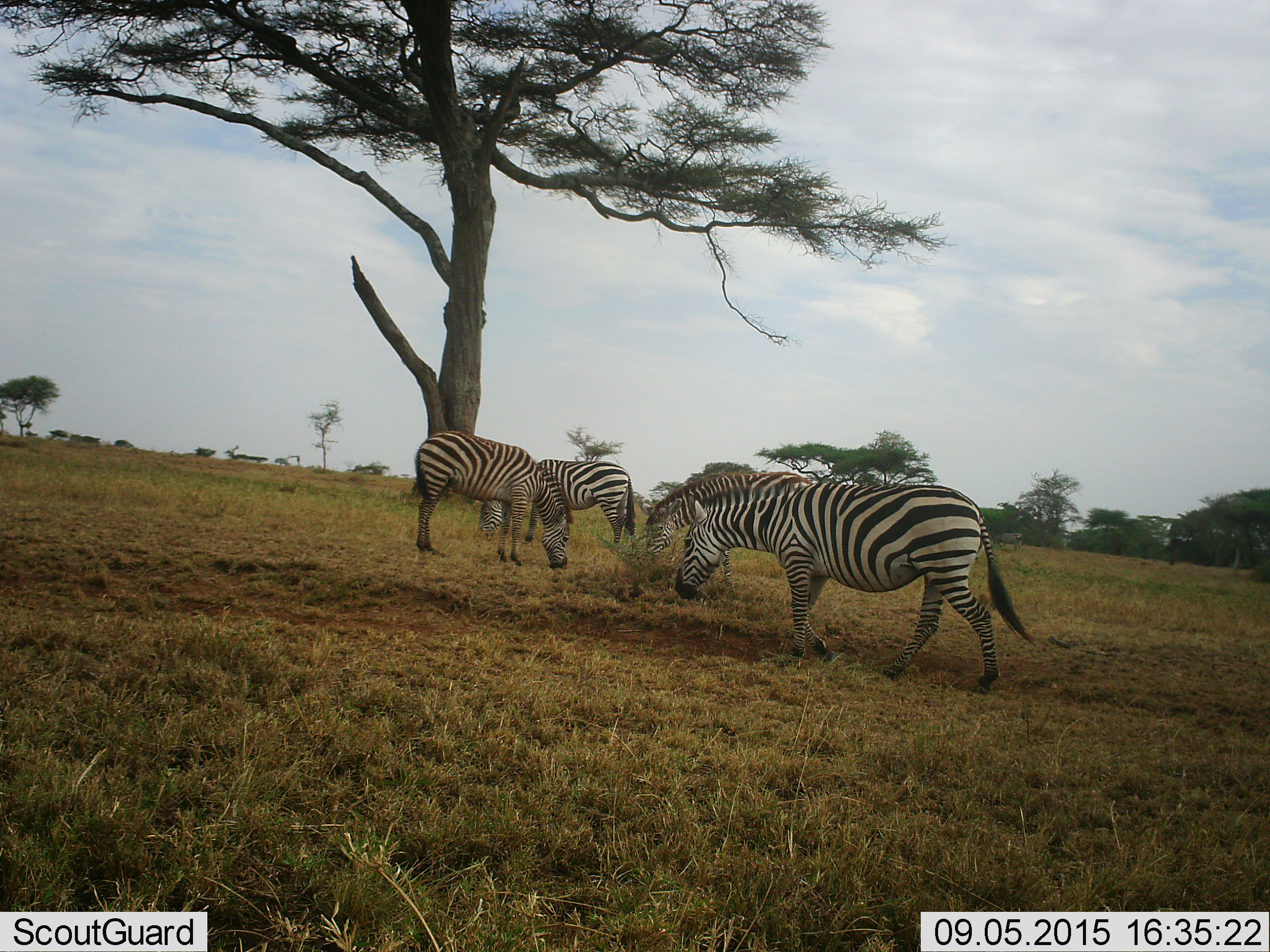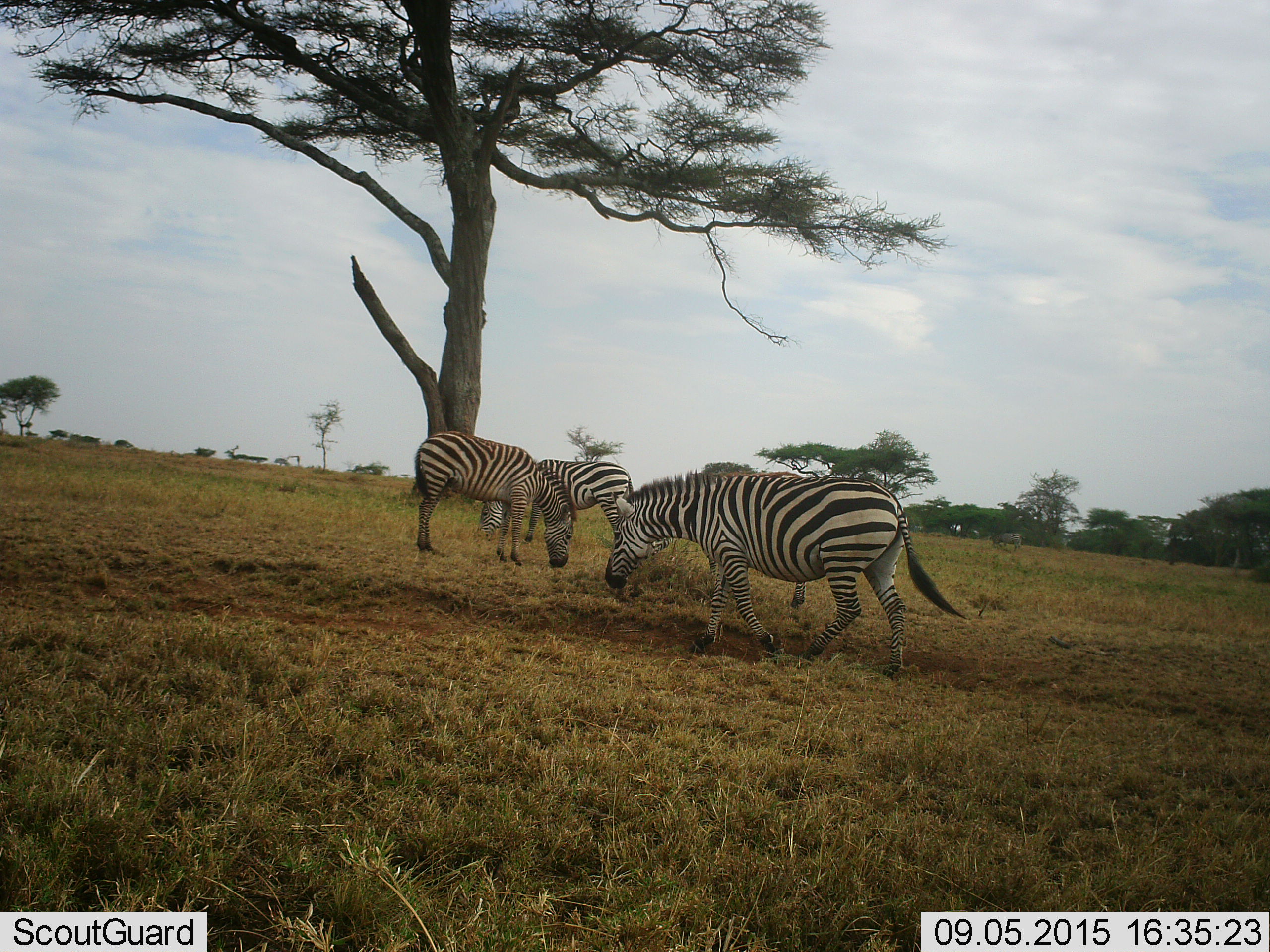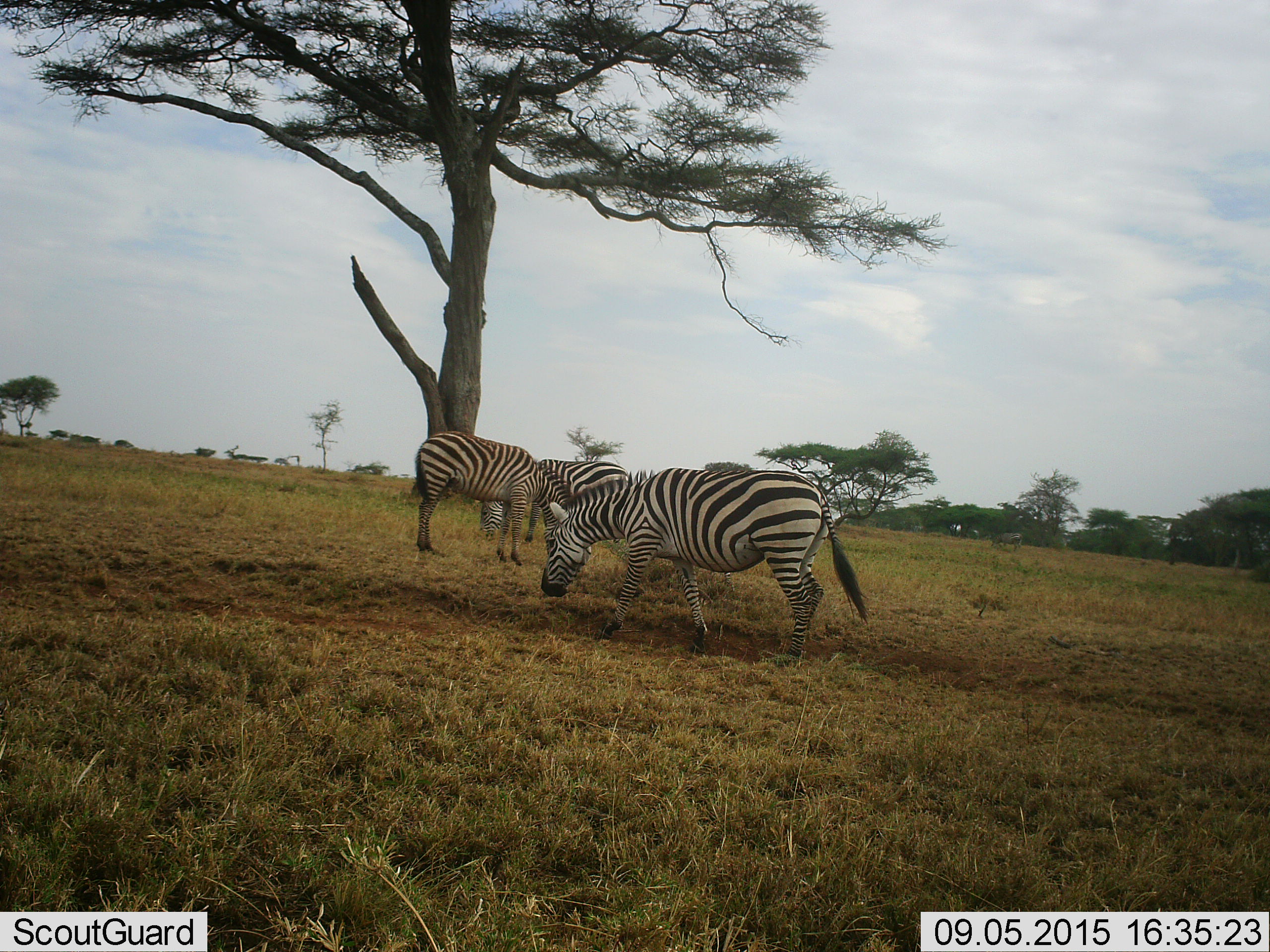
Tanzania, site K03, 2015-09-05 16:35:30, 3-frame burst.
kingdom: Animalia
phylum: Chordata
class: Mammalia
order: Perissodactyla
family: Equidae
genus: Equus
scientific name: Equus quagga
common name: plains zebra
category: zebra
Zebra (plains zebra) (Equus quagga), count 4. Behavior (volunteer vote fractions): standing 20%, resting 0%, moving 40%, interacting 0%. Young present (vote fraction): 0%. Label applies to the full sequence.